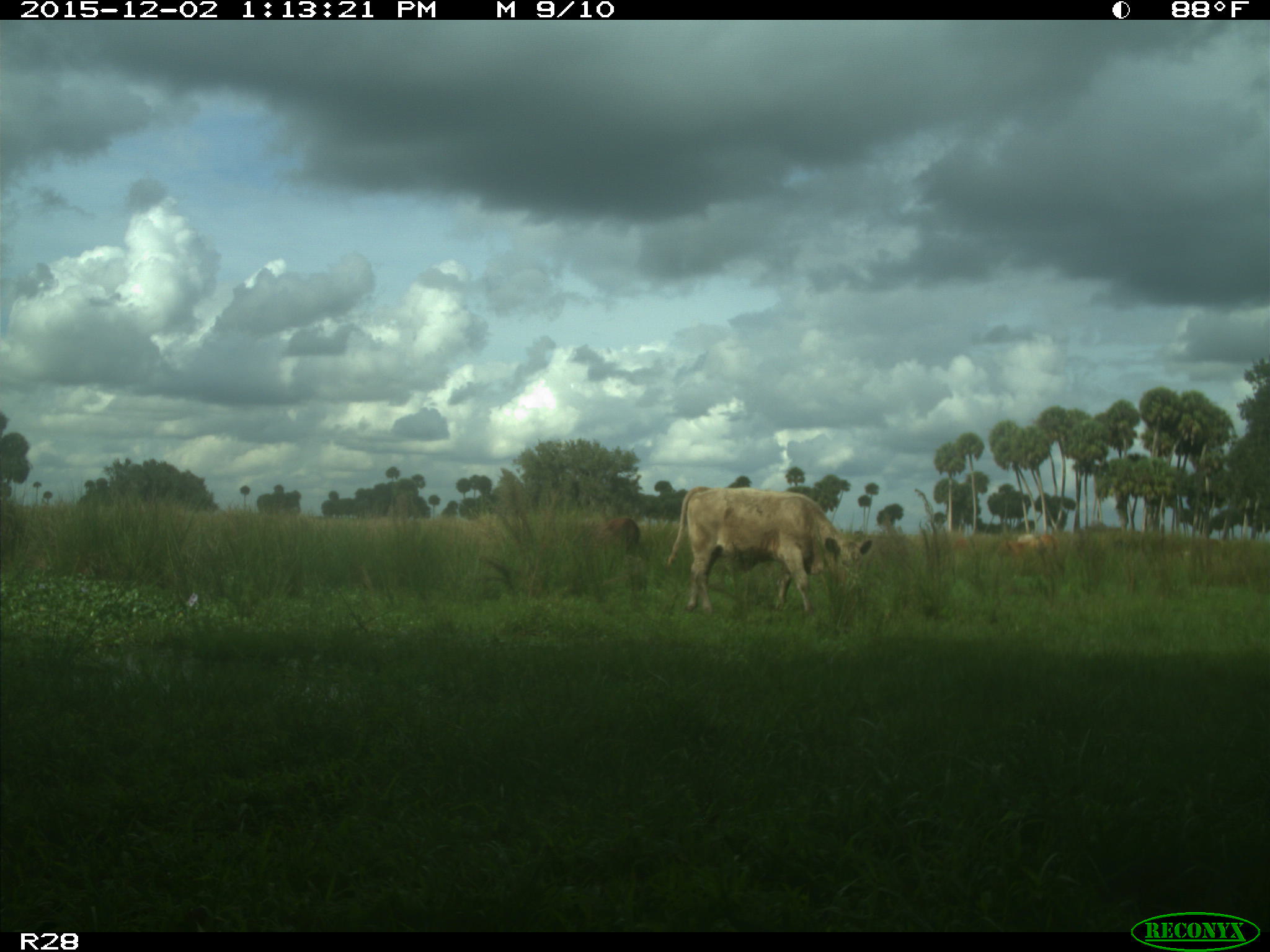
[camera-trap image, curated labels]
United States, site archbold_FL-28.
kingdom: Animalia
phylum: Chordata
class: Mammalia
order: Artiodactyla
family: Bovidae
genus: Bos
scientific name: Bos taurus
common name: domestic cow